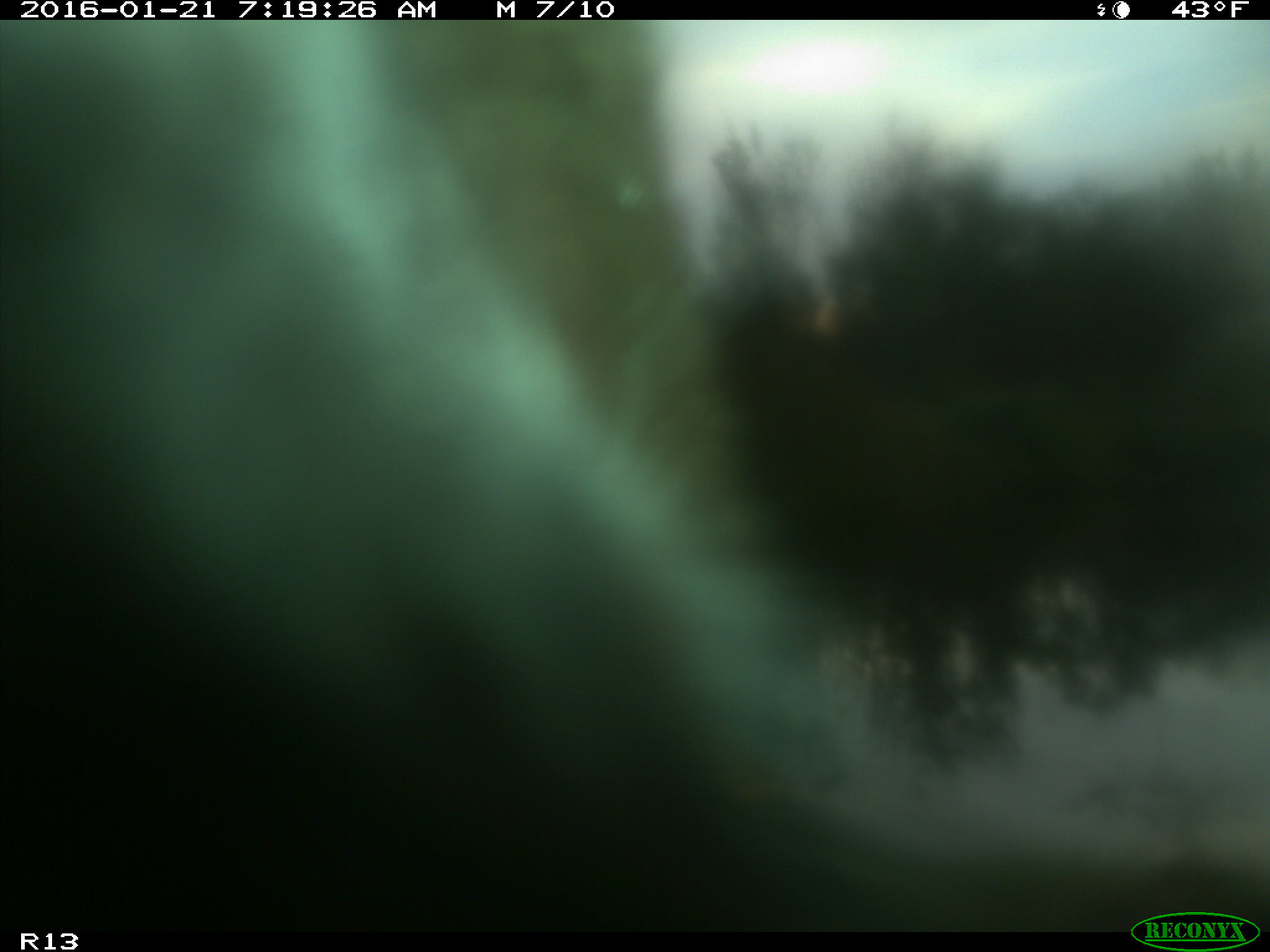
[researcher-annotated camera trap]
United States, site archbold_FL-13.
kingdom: Animalia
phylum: Chordata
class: Mammalia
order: Artiodactyla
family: Bovidae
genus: Bos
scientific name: Bos taurus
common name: domestic cow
Bos taurus (domestic cow).